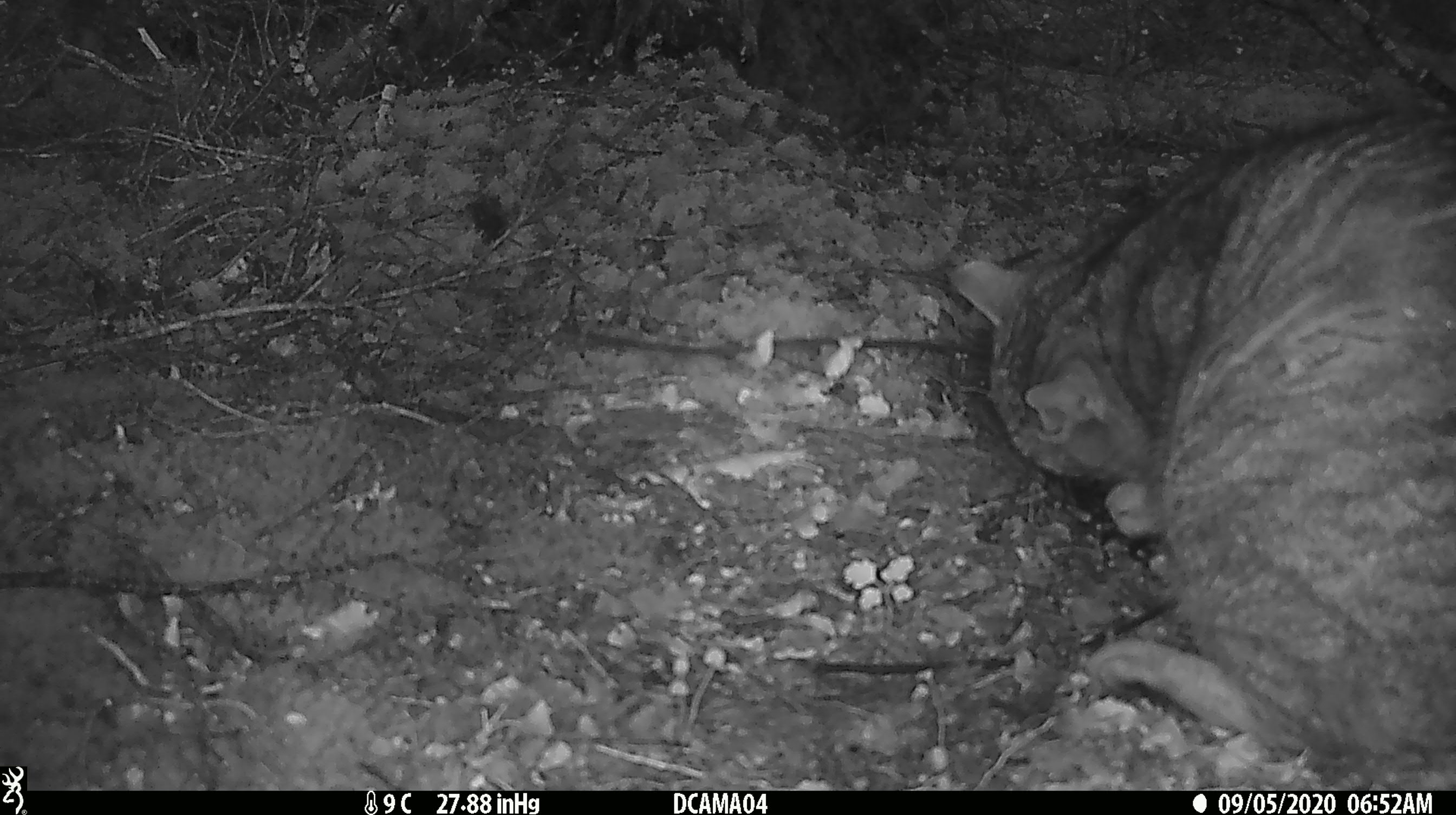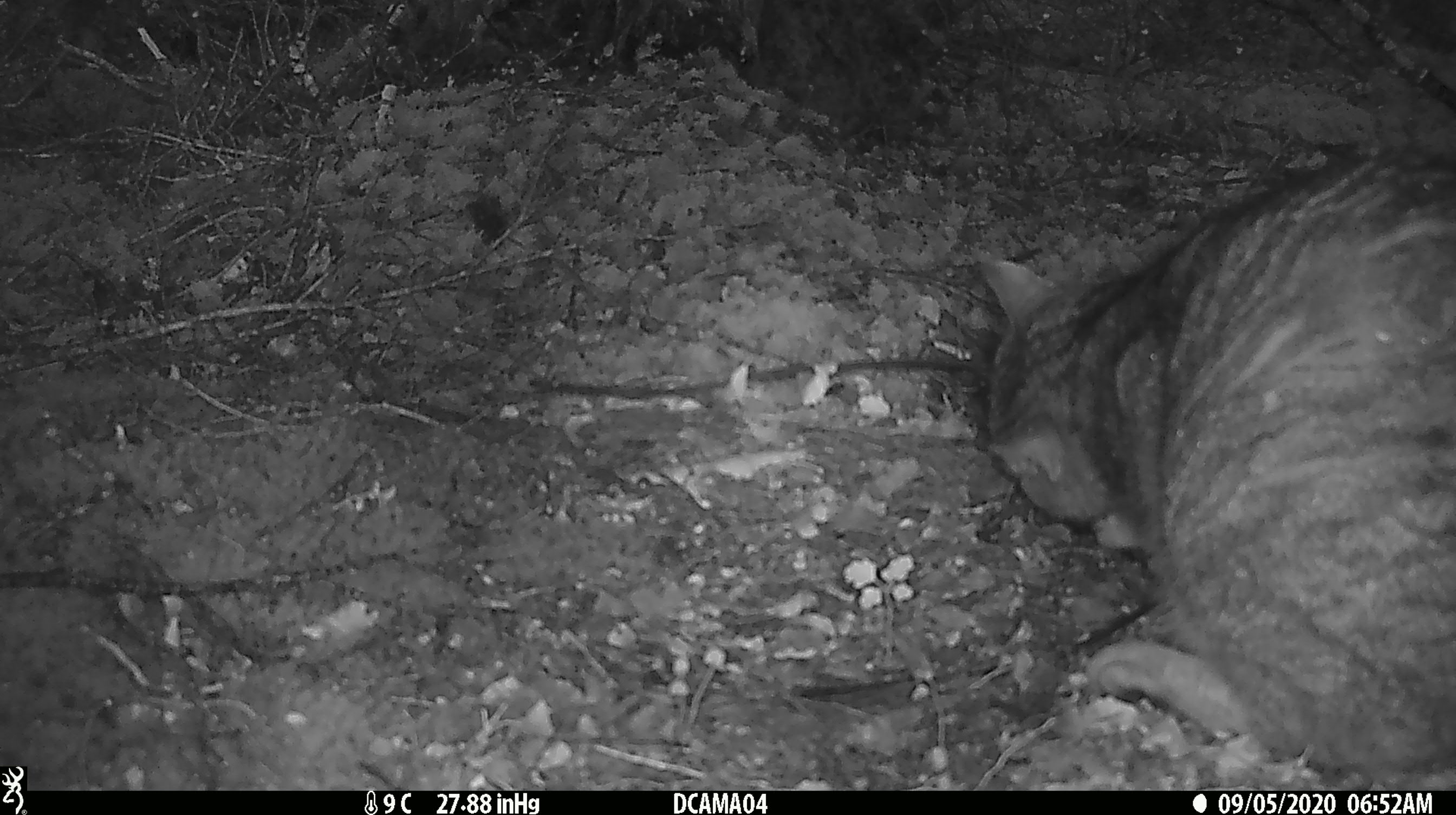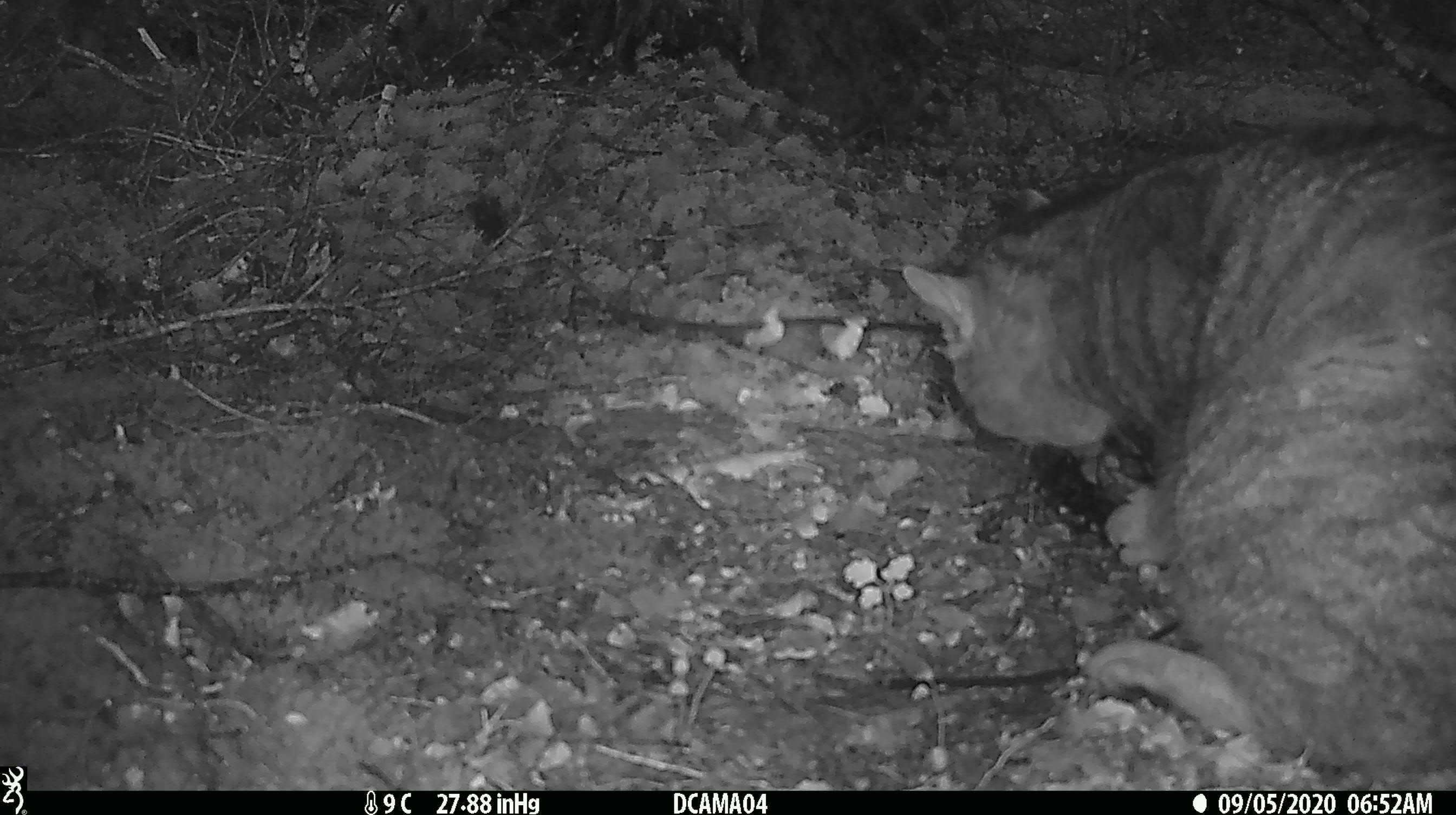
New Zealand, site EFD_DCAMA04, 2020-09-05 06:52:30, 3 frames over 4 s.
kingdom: Animalia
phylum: Chordata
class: Mammalia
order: Carnivora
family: Felidae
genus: Felis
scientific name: Felis catus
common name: domestic cat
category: cat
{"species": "cat (domestic cat) (Felis catus)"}